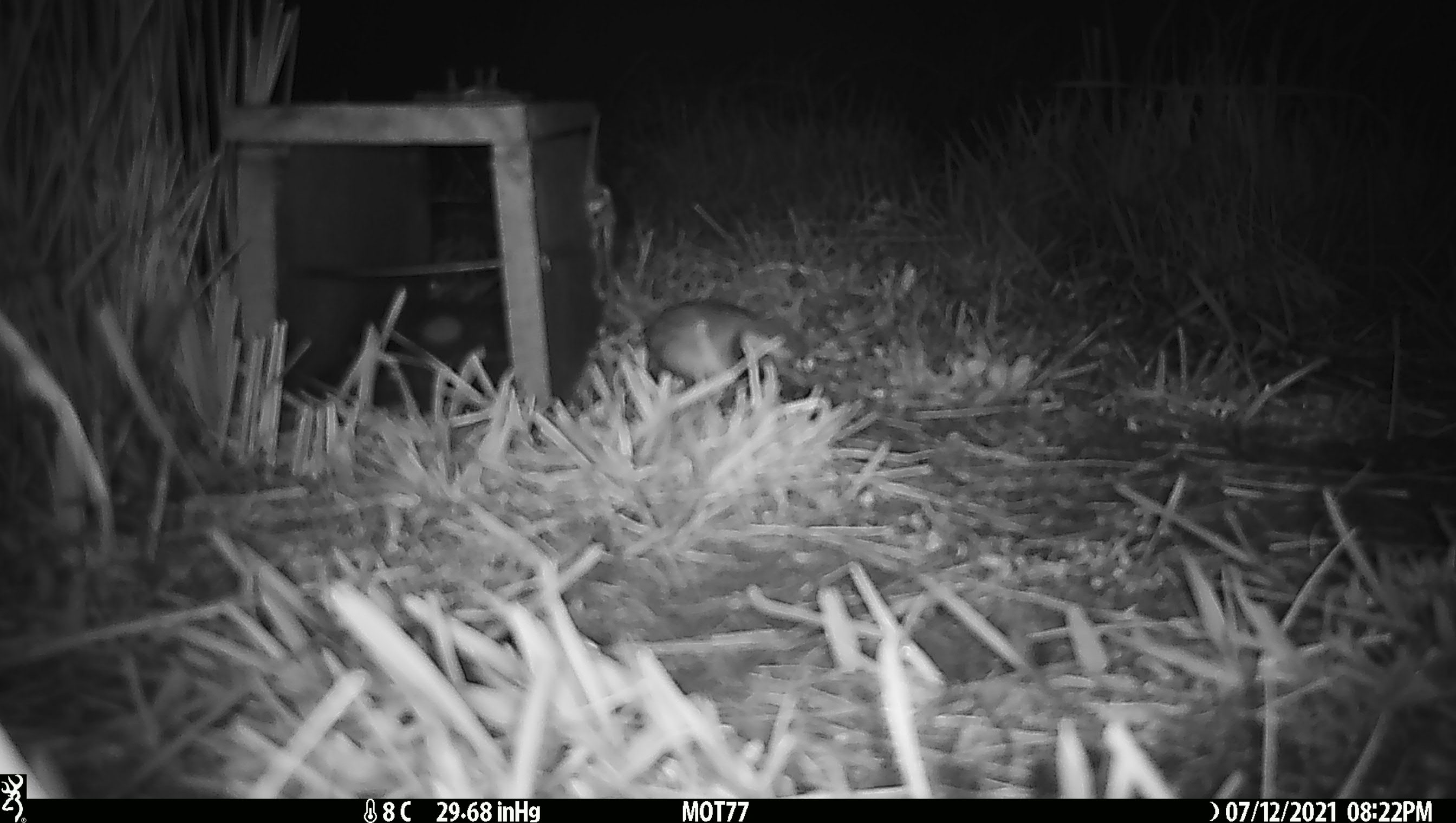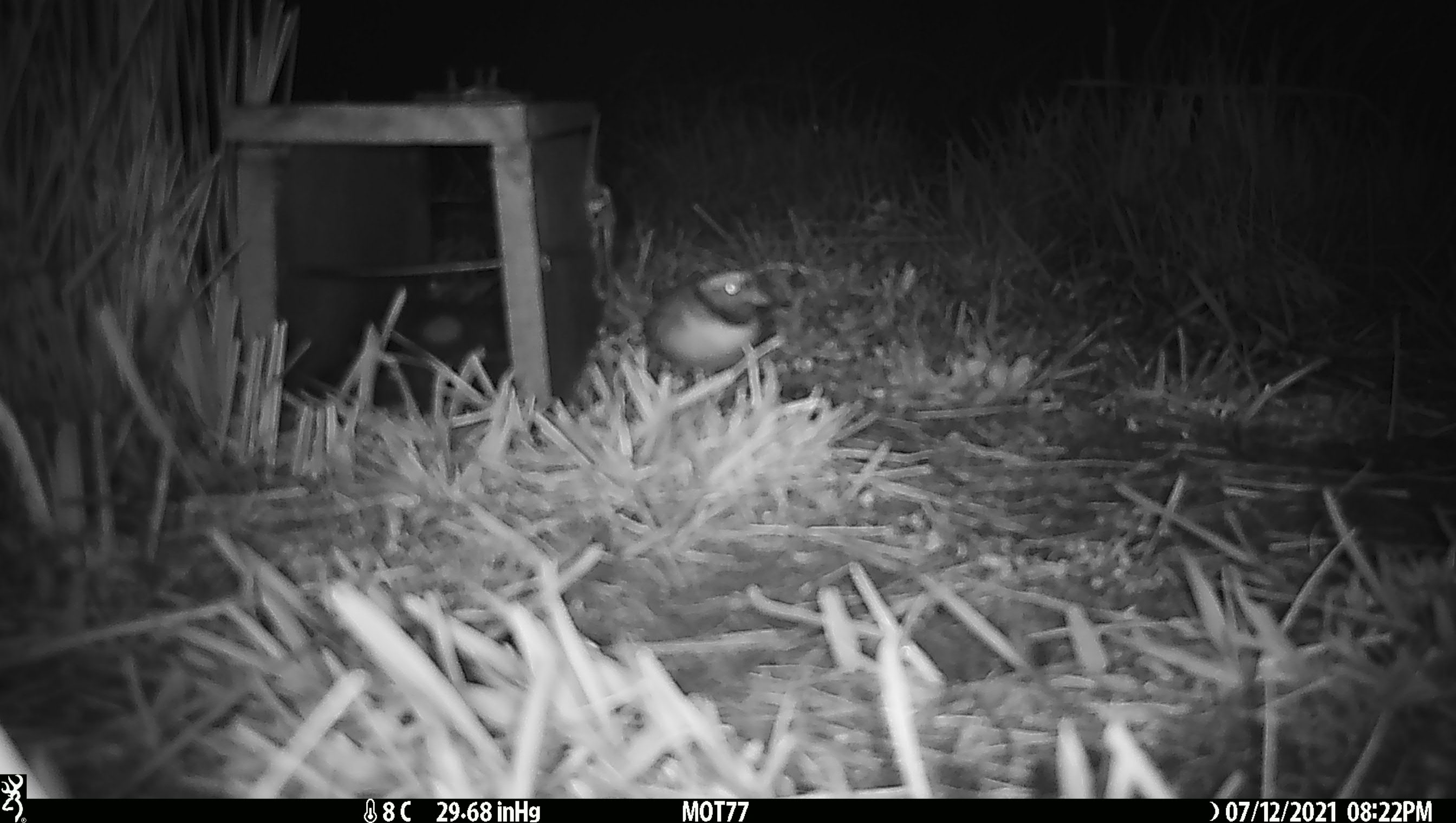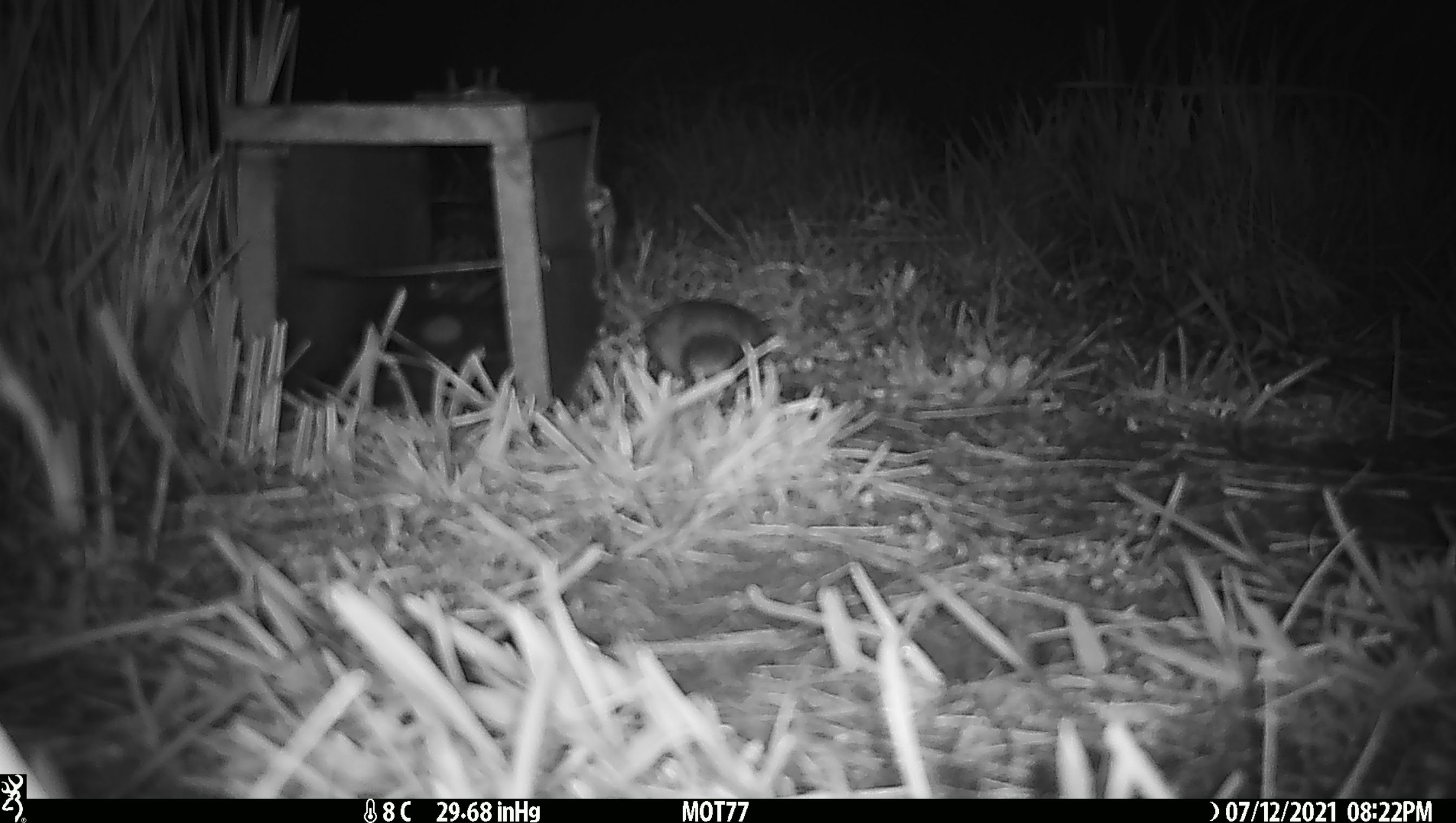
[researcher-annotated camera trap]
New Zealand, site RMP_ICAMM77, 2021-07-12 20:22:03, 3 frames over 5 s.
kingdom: Animalia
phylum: Chordata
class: Aves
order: Charadriiformes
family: Charadriidae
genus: Thinornis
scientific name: Thinornis novaeseelandiae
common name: shore plover